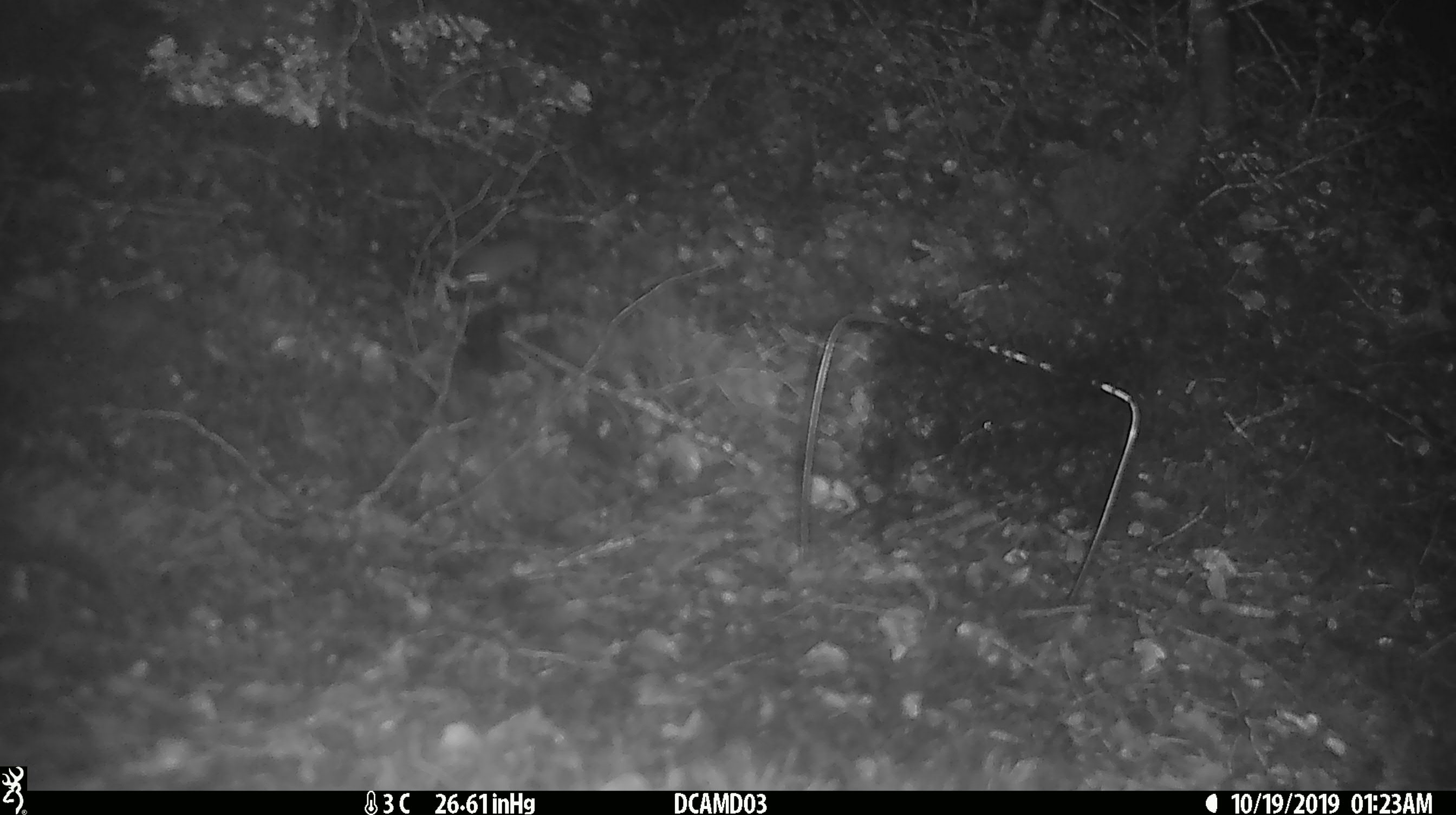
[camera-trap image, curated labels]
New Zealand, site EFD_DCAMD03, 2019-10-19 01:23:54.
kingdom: Animalia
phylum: Chordata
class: Mammalia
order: Rodentia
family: Muridae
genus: Mus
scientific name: Mus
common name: mouse